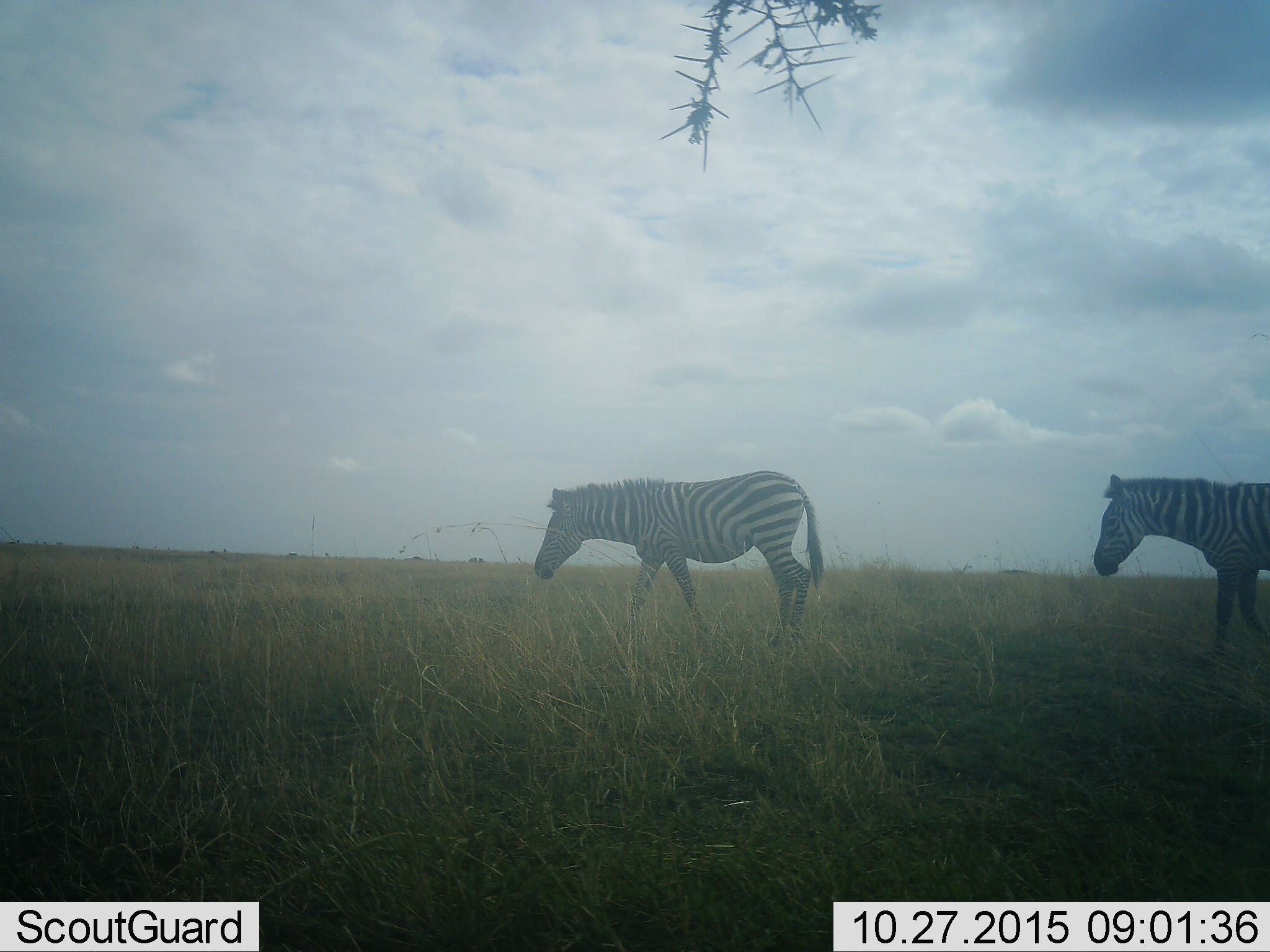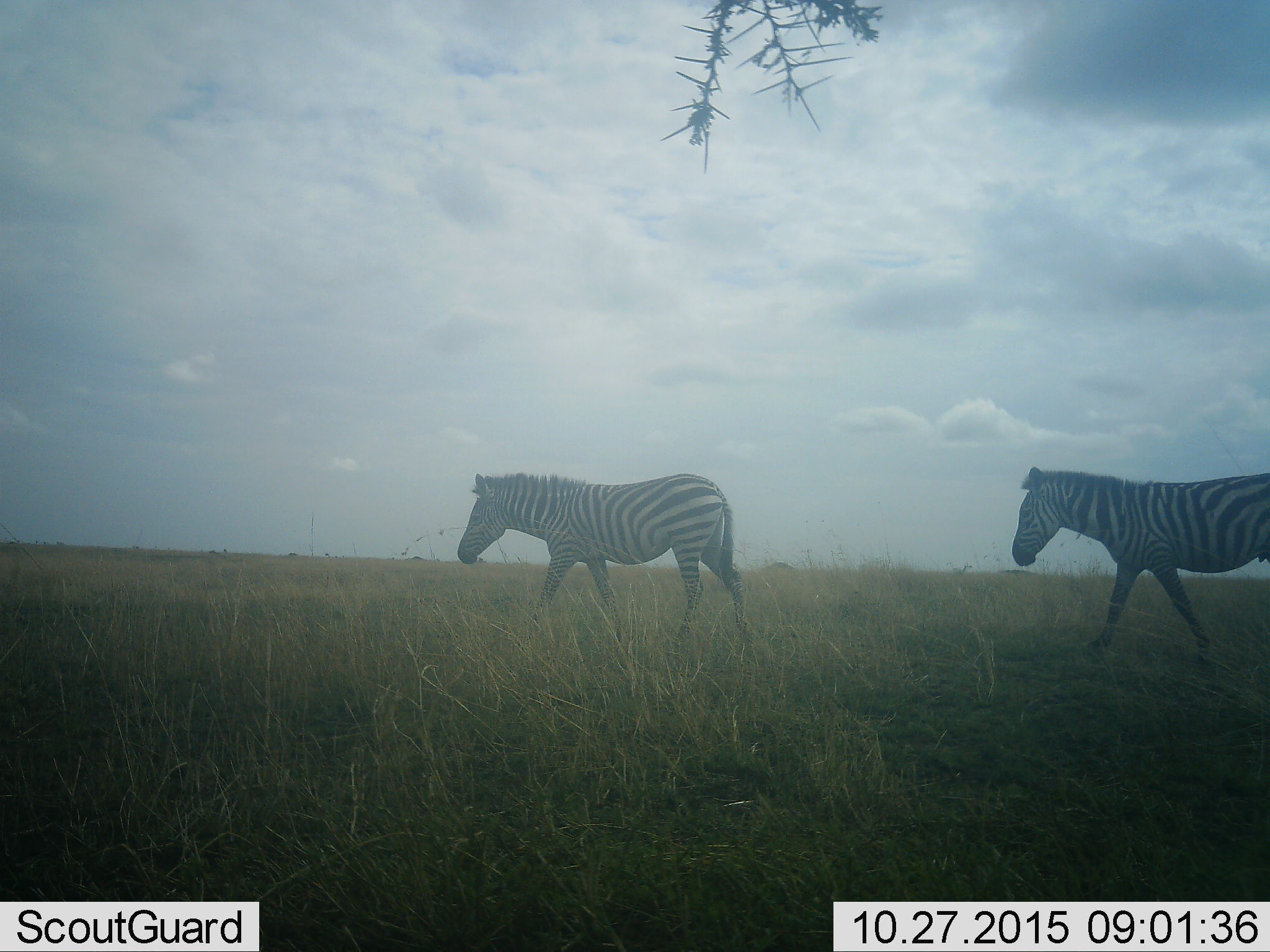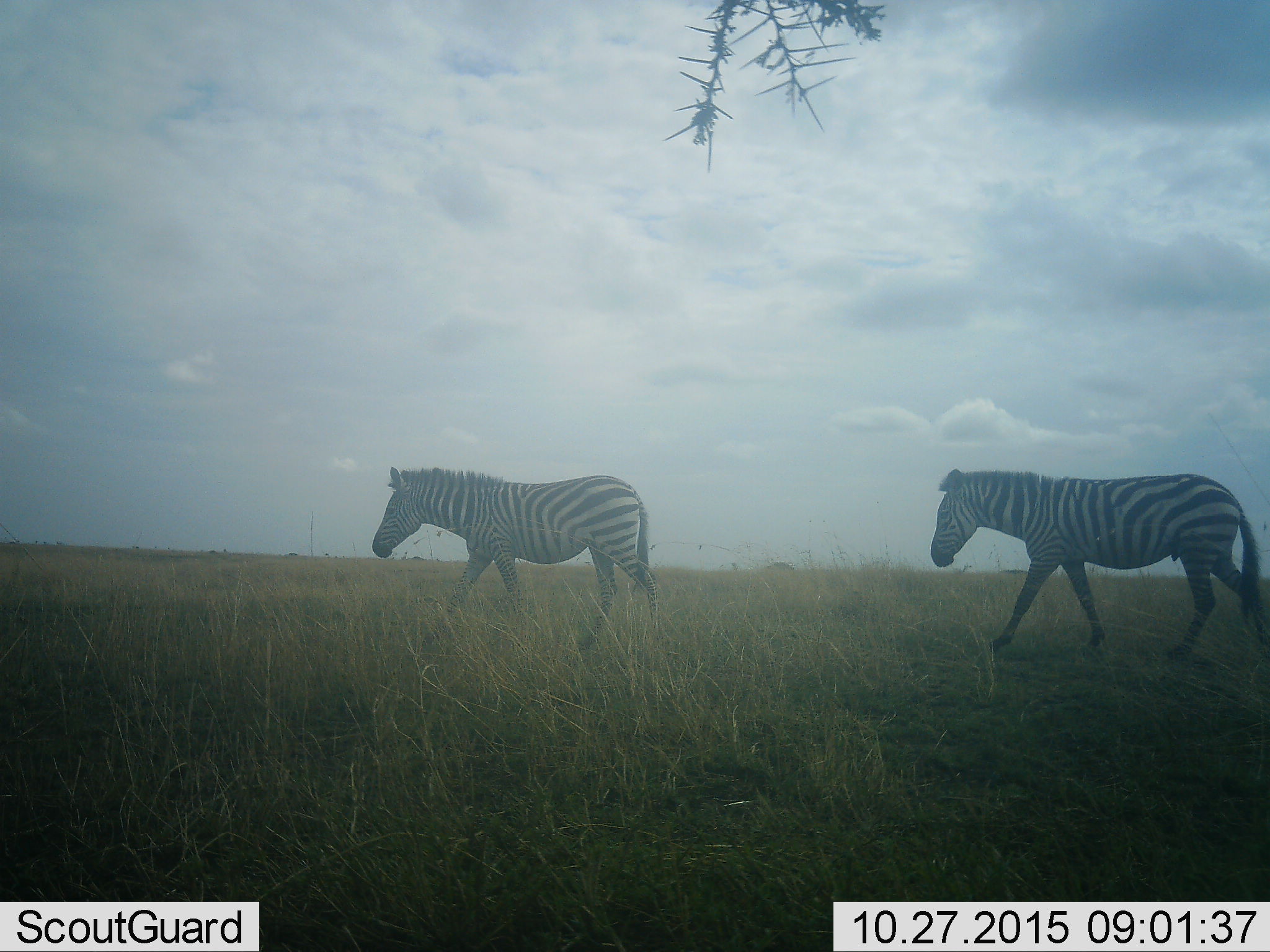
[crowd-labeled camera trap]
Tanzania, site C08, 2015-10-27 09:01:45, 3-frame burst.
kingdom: Animalia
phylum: Chordata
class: Mammalia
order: Perissodactyla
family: Equidae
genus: Equus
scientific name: Equus quagga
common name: plains zebra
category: zebra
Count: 2.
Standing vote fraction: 12%.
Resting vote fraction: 6%.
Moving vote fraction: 94%.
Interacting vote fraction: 0%.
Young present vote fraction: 6%.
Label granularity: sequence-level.